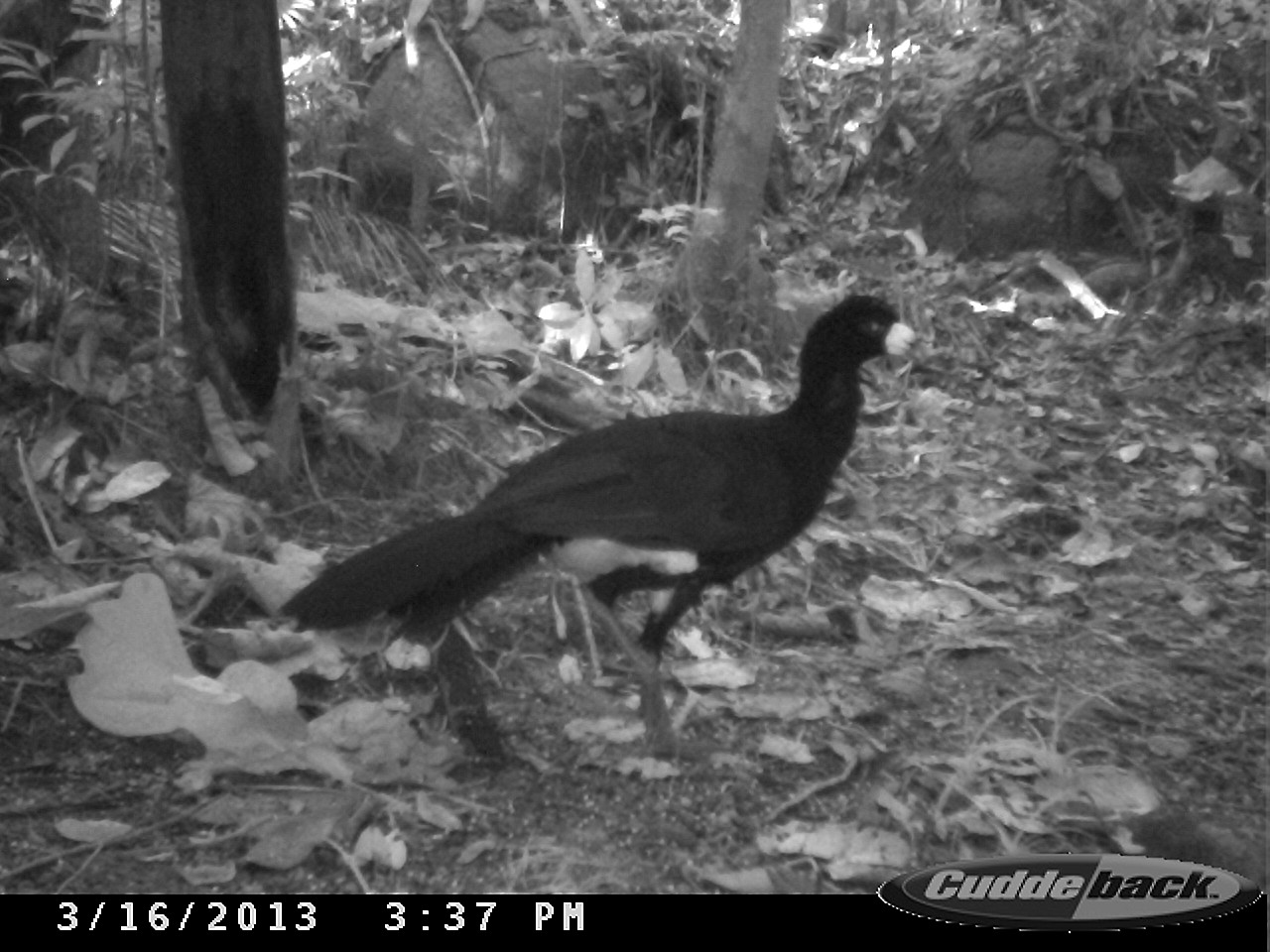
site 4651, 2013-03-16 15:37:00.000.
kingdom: Animalia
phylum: Chordata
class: Aves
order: Galliformes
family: Cracidae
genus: Crax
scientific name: Crax alector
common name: black curassow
Crax alector (black curassow), count 1, age adult.